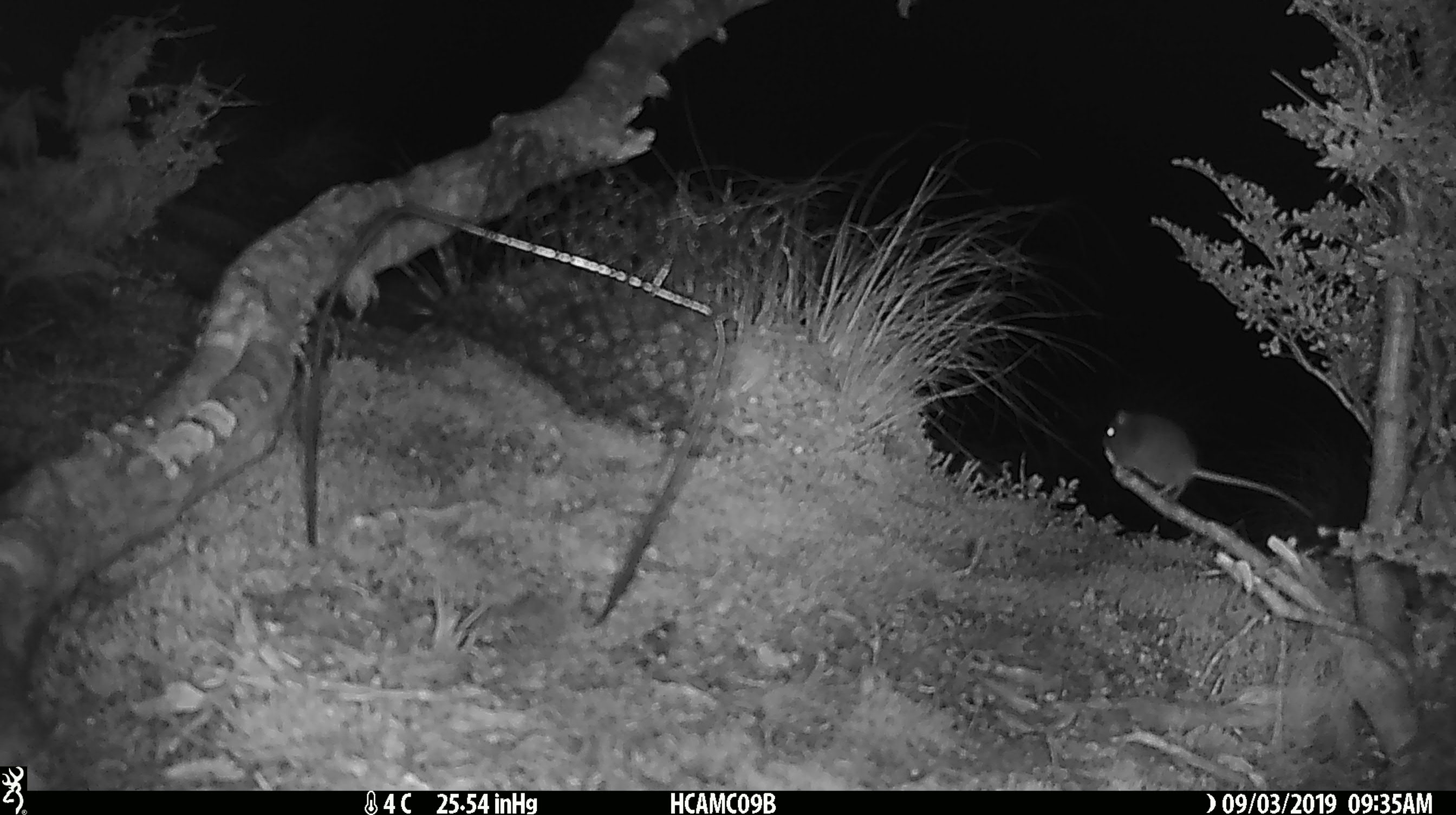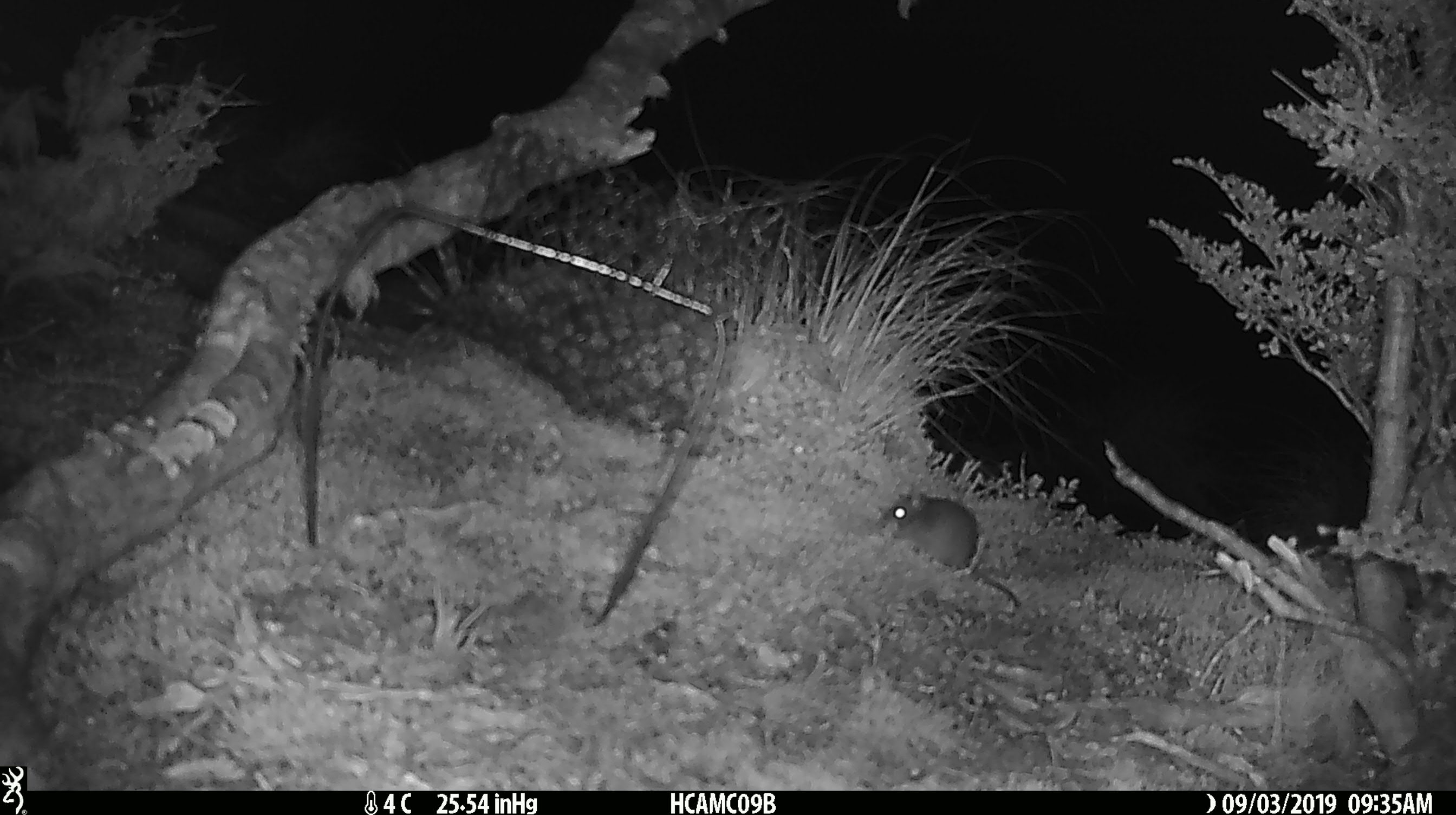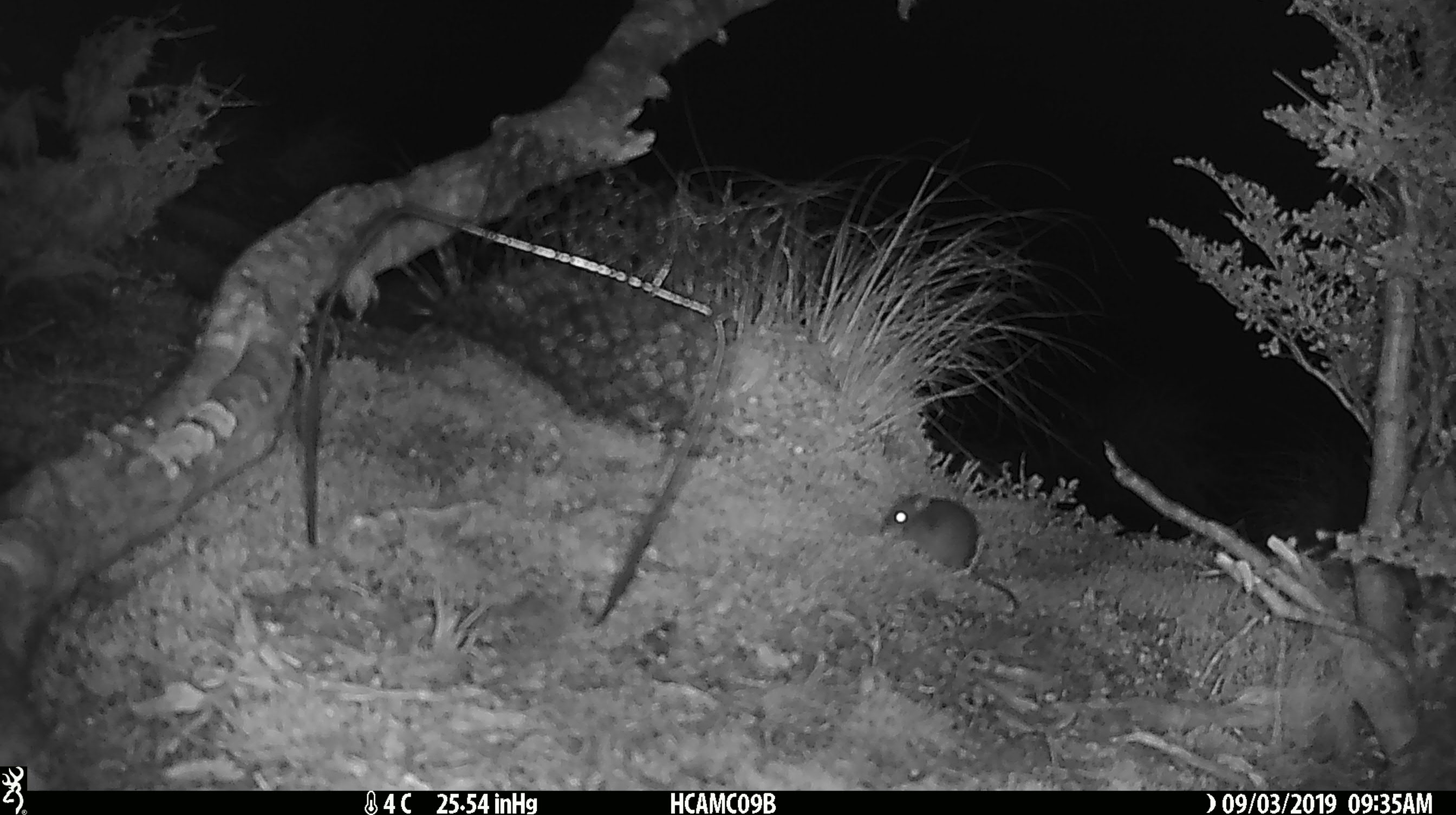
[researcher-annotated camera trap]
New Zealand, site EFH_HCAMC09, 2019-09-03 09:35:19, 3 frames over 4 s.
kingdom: Animalia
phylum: Chordata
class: Mammalia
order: Rodentia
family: Muridae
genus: Mus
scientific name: Mus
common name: mouse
Mouse (Mus).